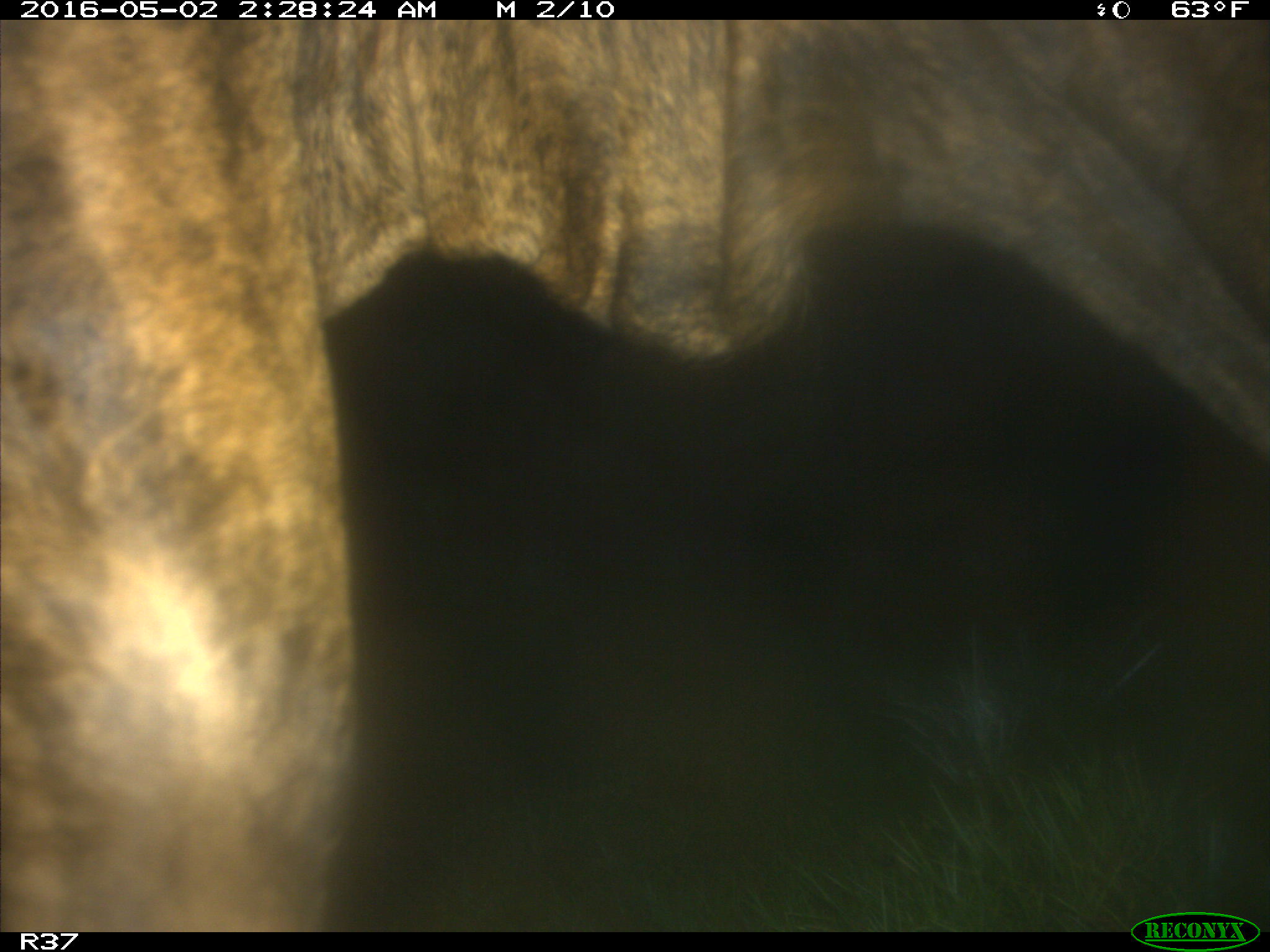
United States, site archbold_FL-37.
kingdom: Animalia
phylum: Chordata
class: Mammalia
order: Artiodactyla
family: Bovidae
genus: Bos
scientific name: Bos taurus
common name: domestic cow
Bos taurus (domestic cow).